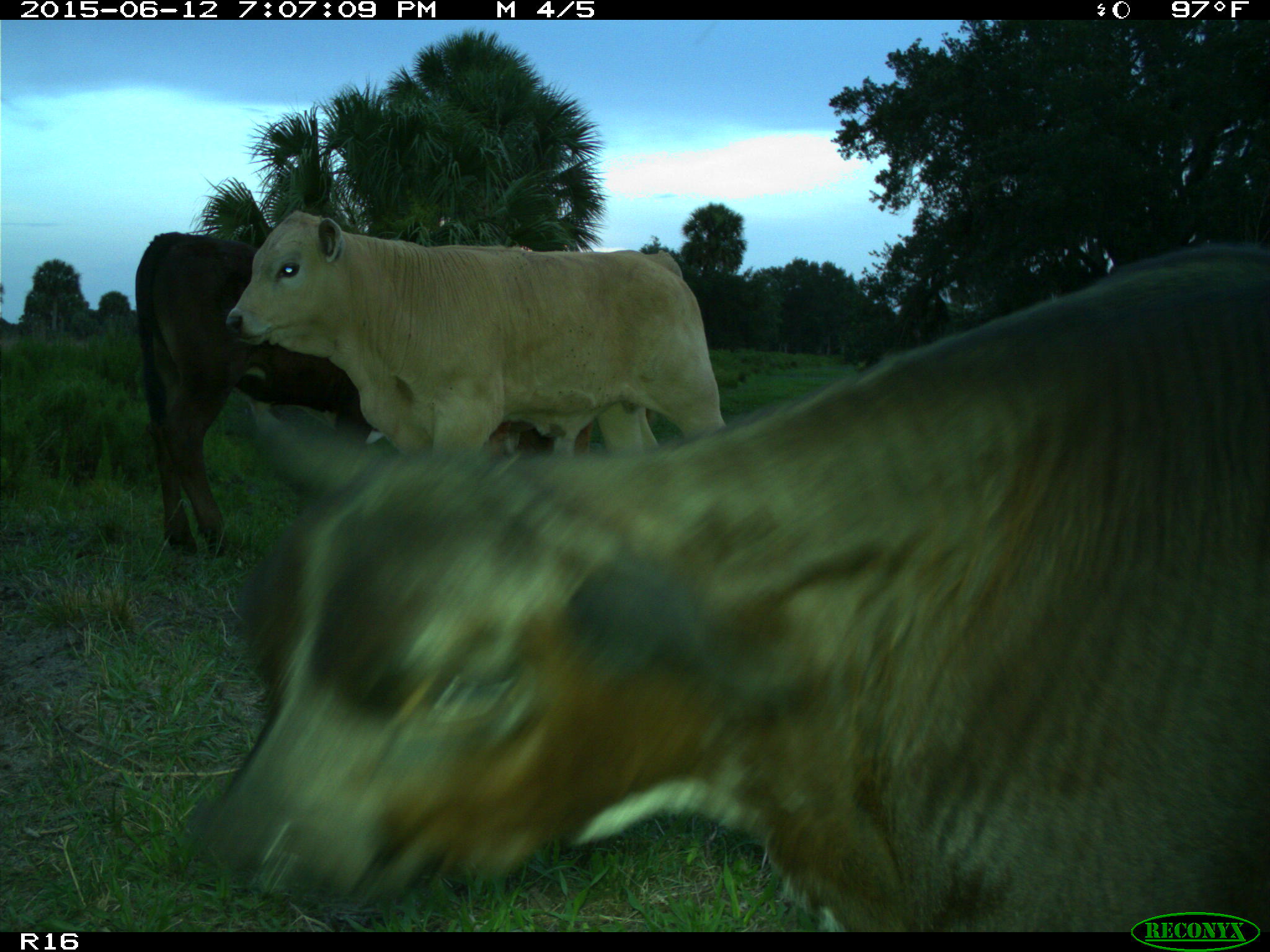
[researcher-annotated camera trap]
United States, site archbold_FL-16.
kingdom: Animalia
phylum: Chordata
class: Mammalia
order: Artiodactyla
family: Bovidae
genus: Bos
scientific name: Bos taurus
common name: domestic cow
Bos taurus (domestic cow).